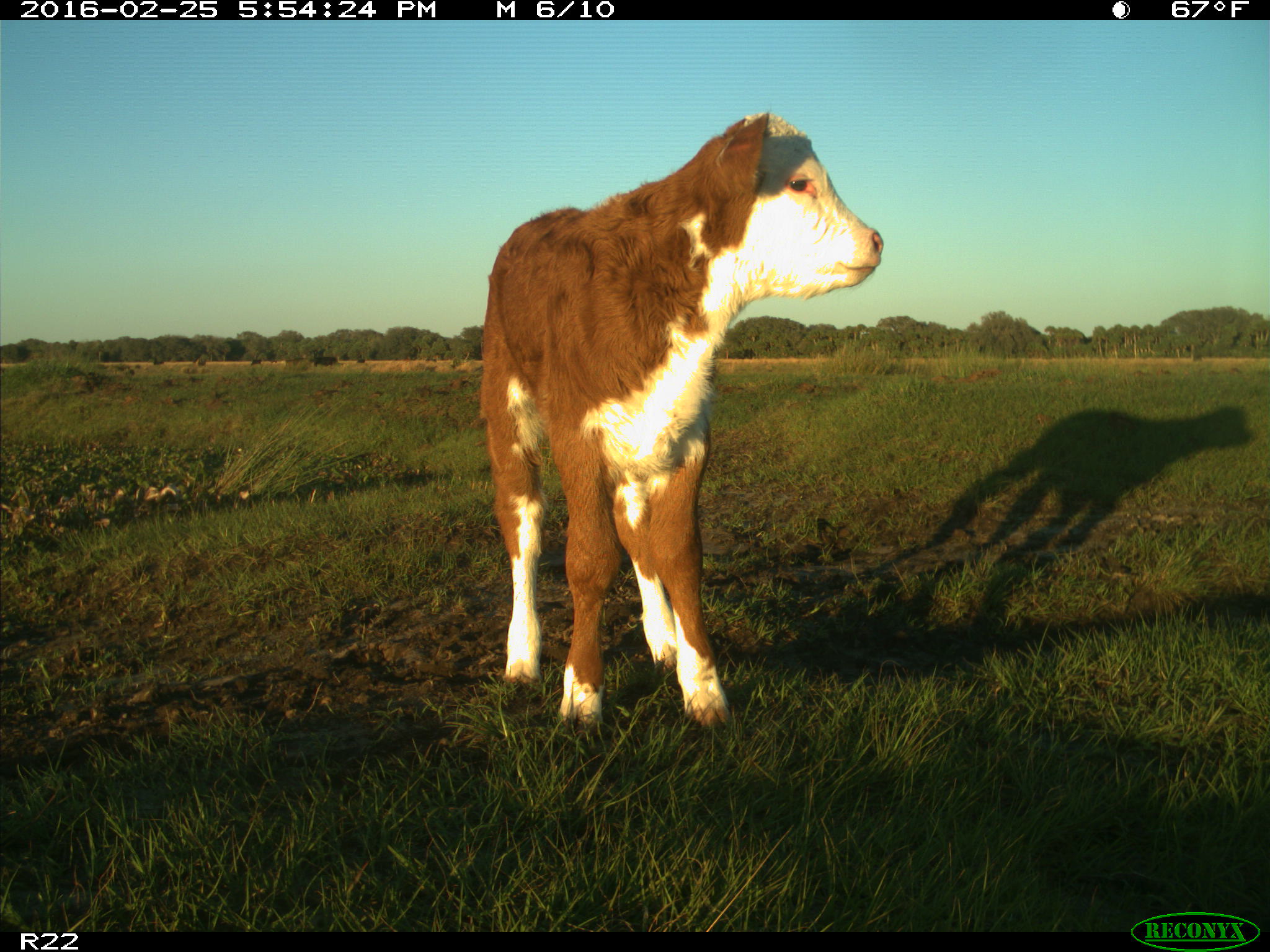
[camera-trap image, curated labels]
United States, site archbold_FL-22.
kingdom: Animalia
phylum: Chordata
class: Mammalia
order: Artiodactyla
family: Bovidae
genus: Bos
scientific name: Bos taurus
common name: domestic cow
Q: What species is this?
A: Bos taurus (domestic cow).